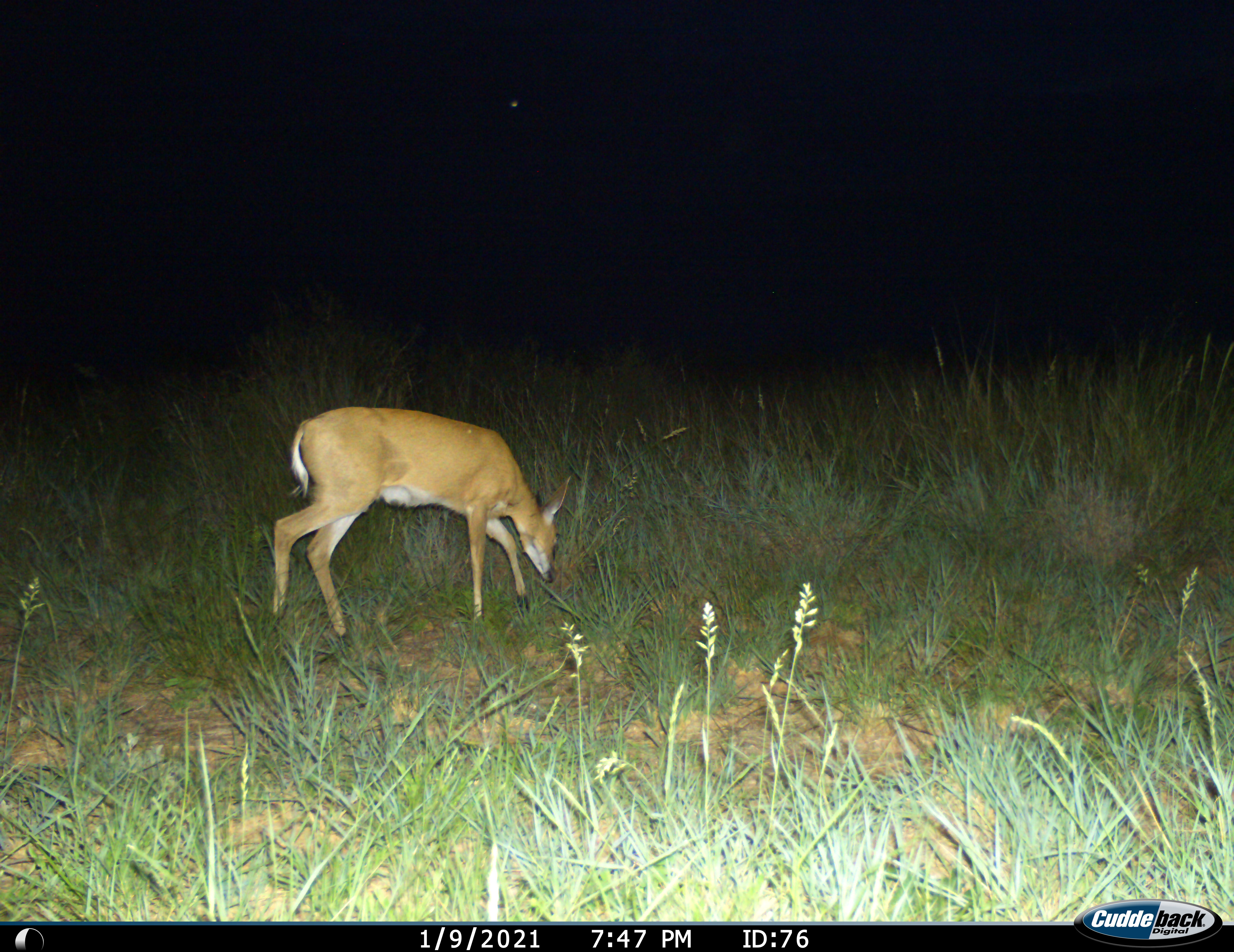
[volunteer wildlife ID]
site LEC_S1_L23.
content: unidentified animal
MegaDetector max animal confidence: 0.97